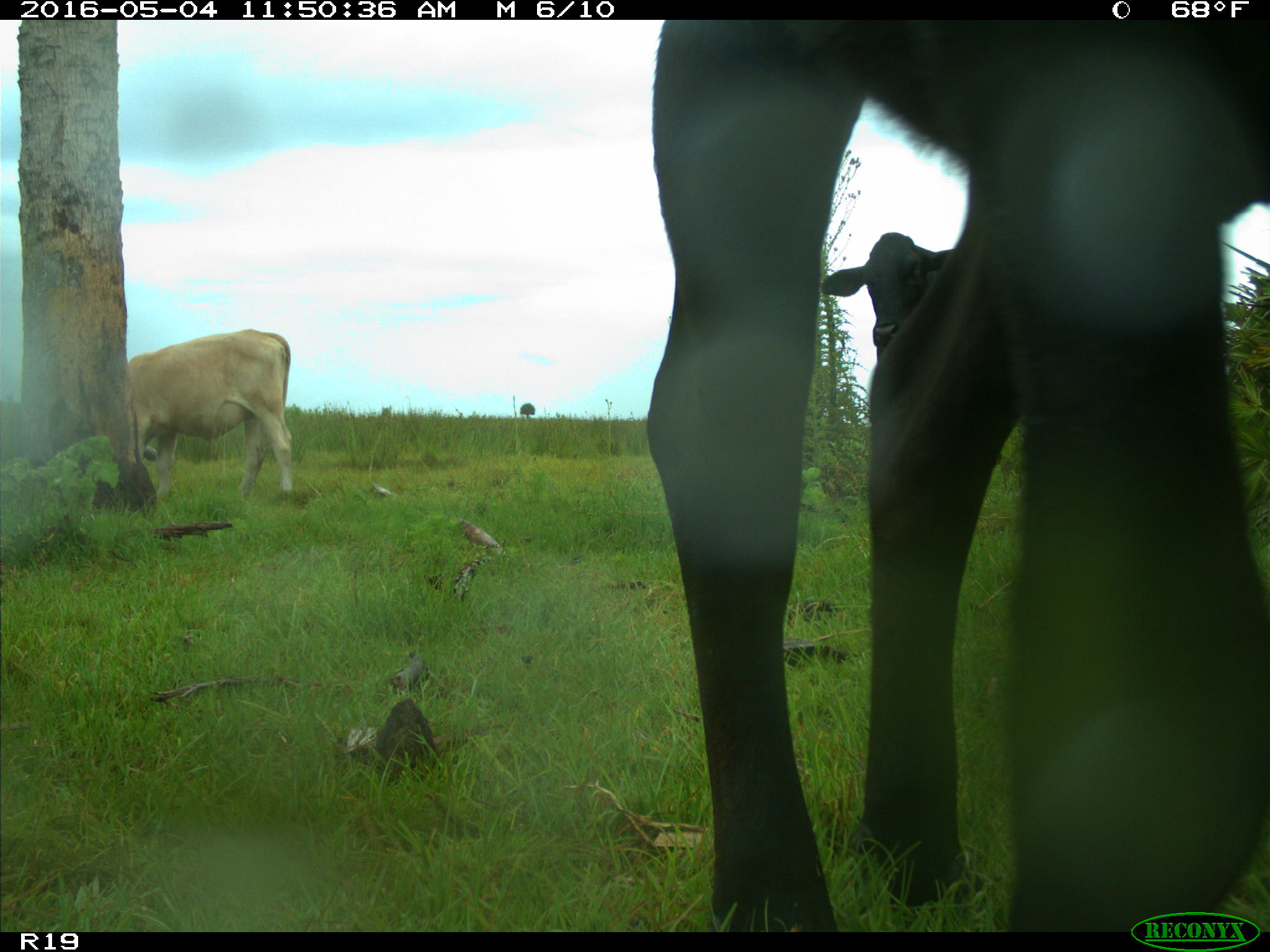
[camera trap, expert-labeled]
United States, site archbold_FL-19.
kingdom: Animalia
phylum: Chordata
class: Mammalia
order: Artiodactyla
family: Bovidae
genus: Bos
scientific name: Bos taurus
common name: domestic cow